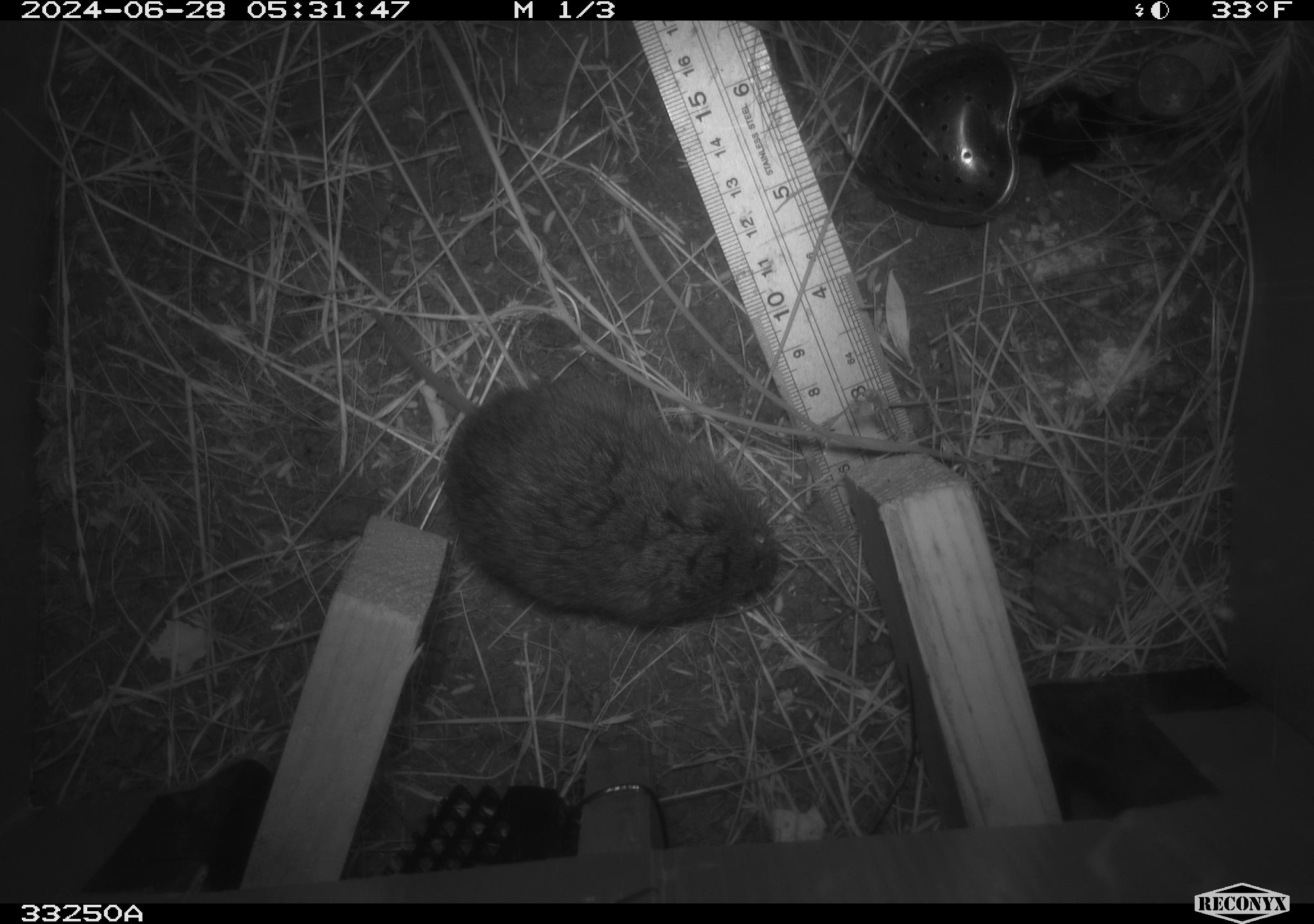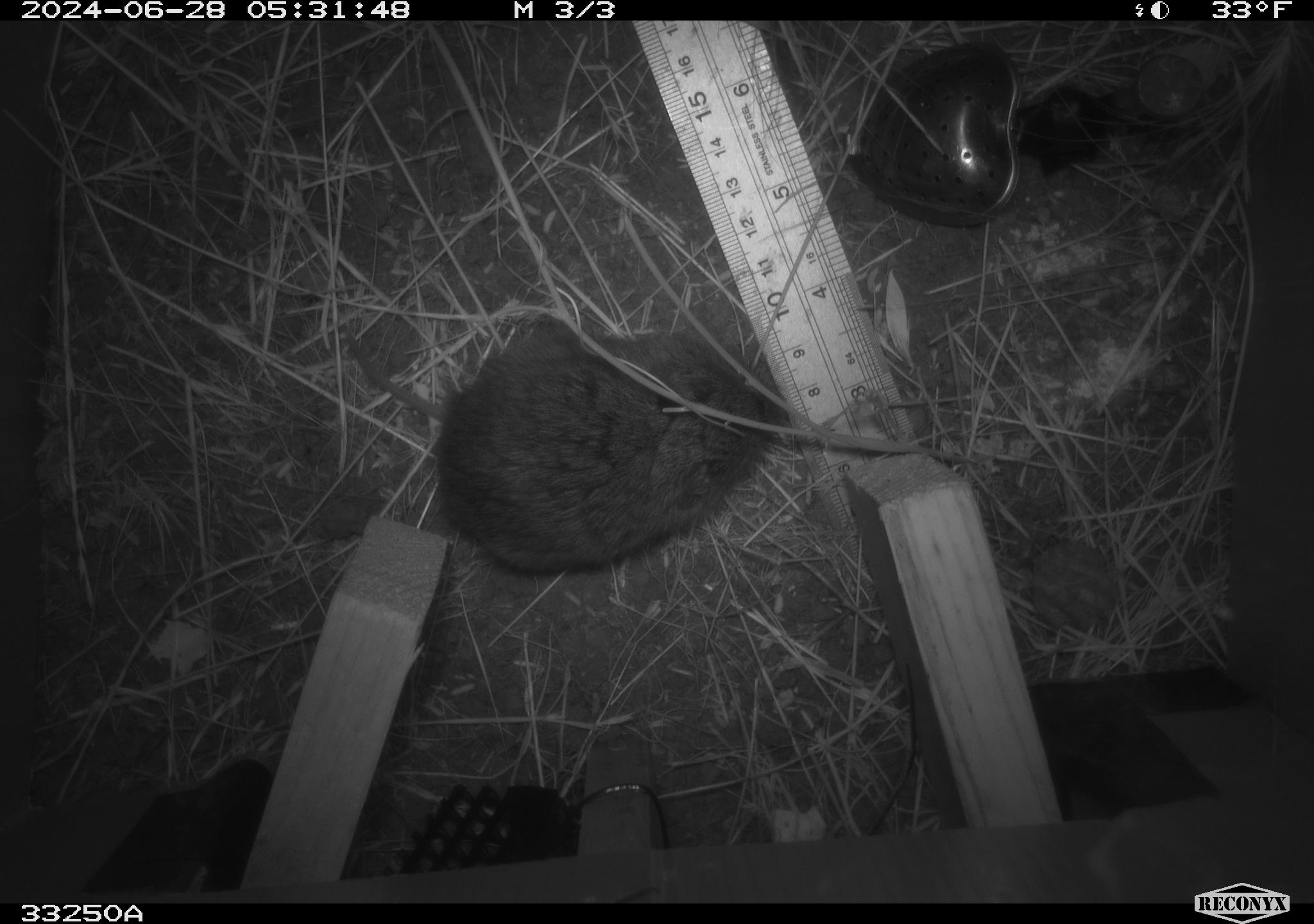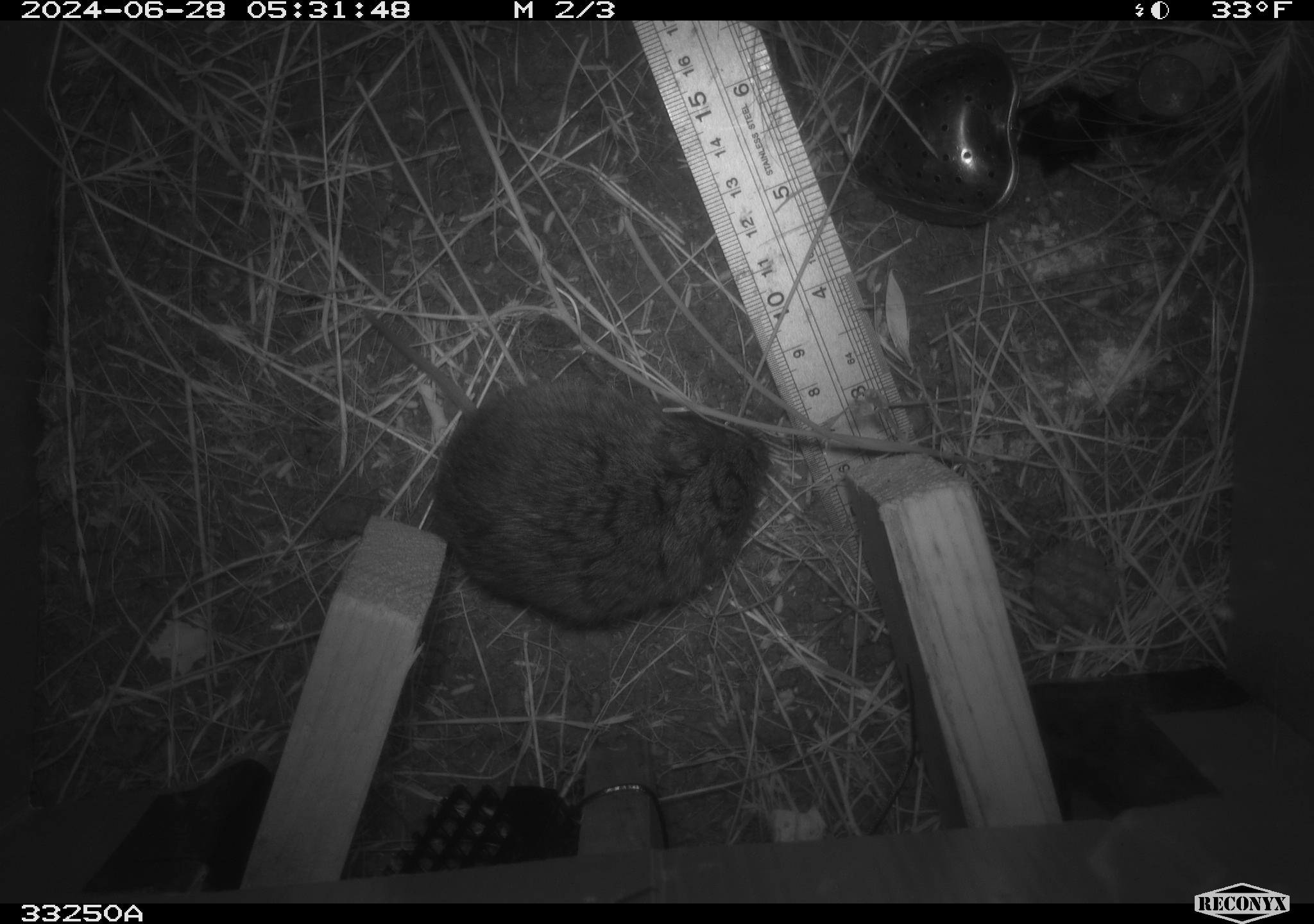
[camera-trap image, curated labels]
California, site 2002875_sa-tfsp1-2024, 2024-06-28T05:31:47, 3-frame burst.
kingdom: Animalia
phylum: Chordata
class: Mammalia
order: Rodentia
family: Cricetidae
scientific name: Arvicolinae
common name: voles, lemmings, and muskrats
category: arvicolinae subfamily